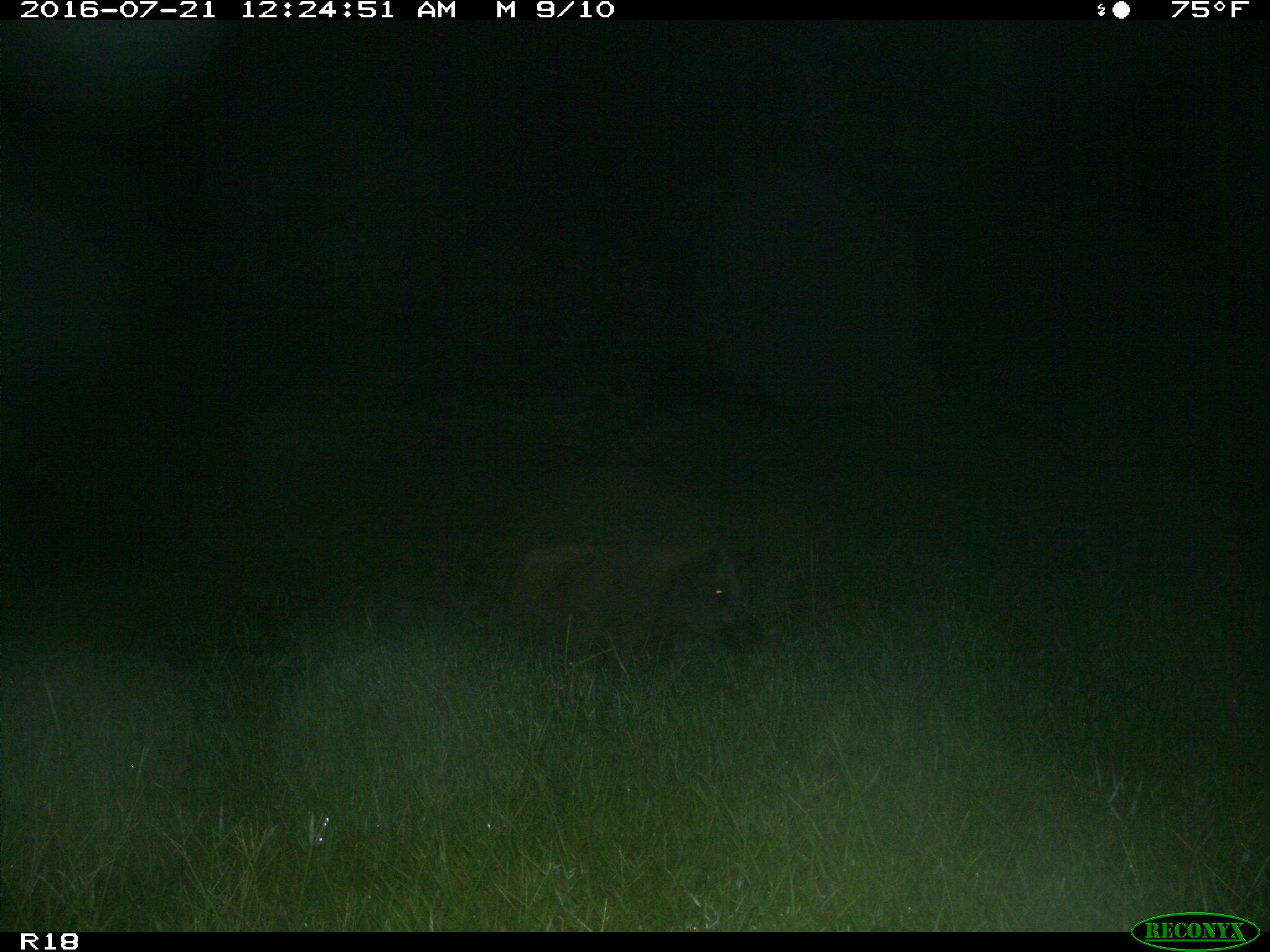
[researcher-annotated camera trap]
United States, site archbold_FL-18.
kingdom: Animalia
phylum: Chordata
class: Mammalia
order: Artiodactyla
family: Suidae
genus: Sus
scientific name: Sus scrofa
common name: wild boar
Sus scrofa (wild boar).